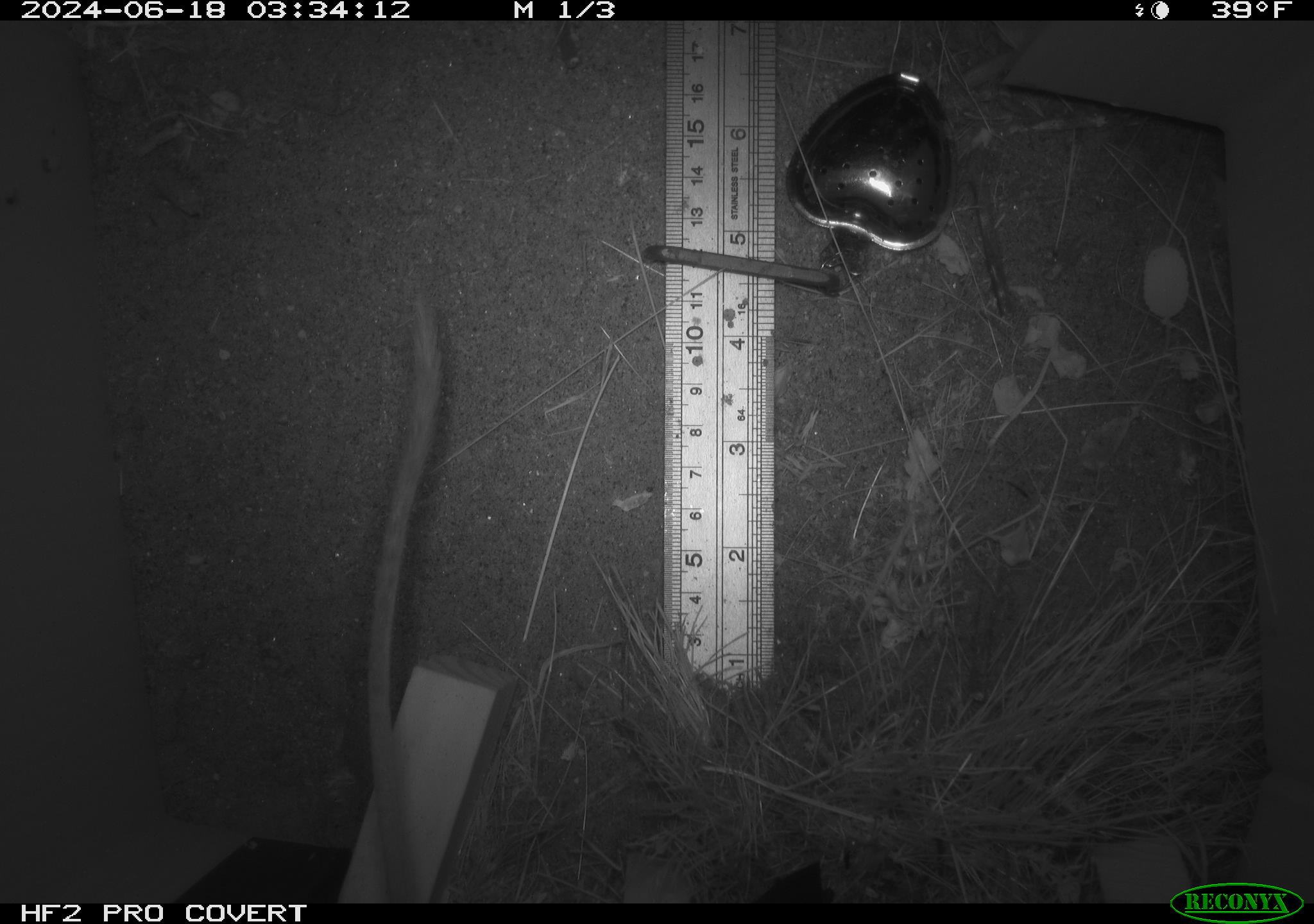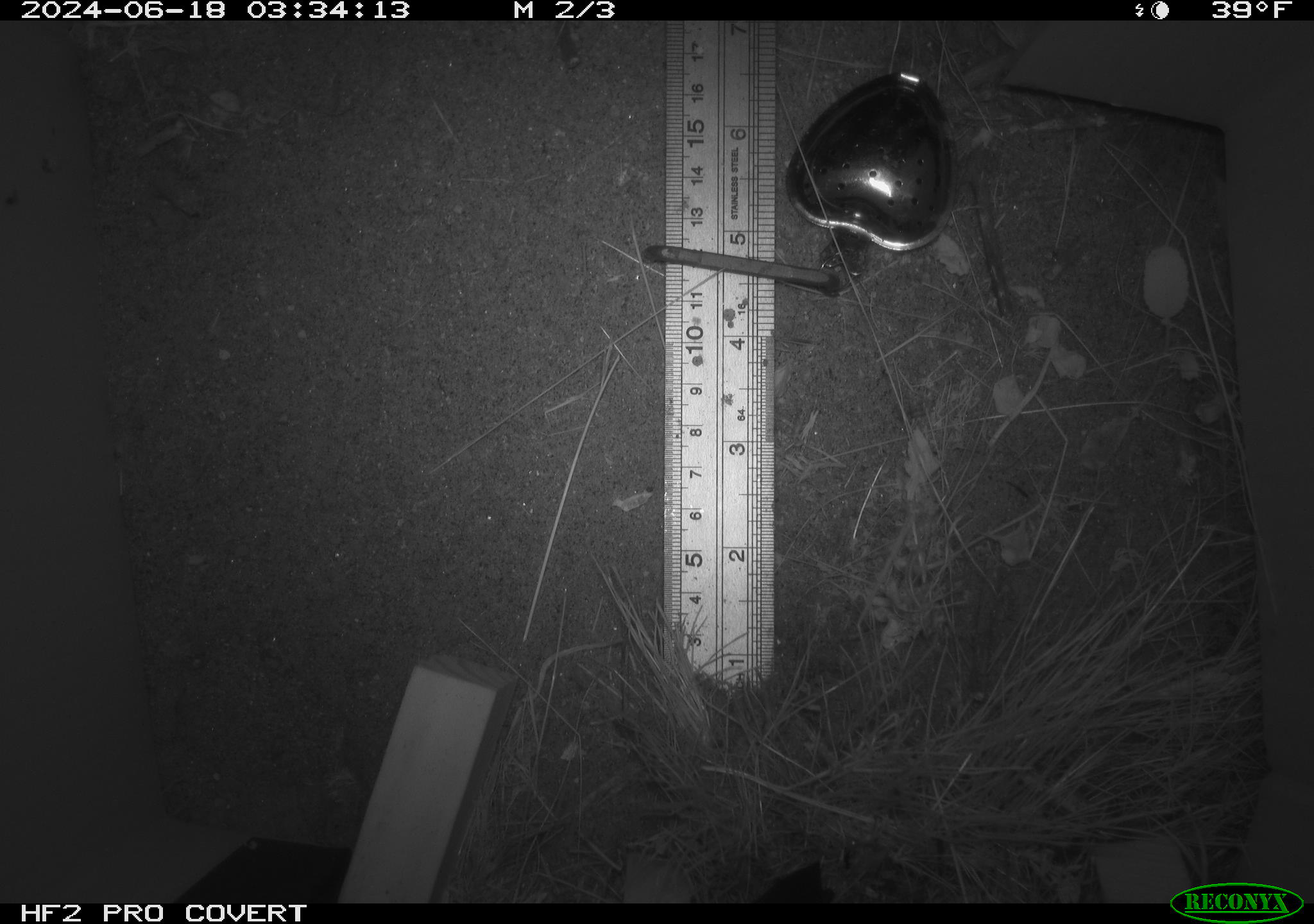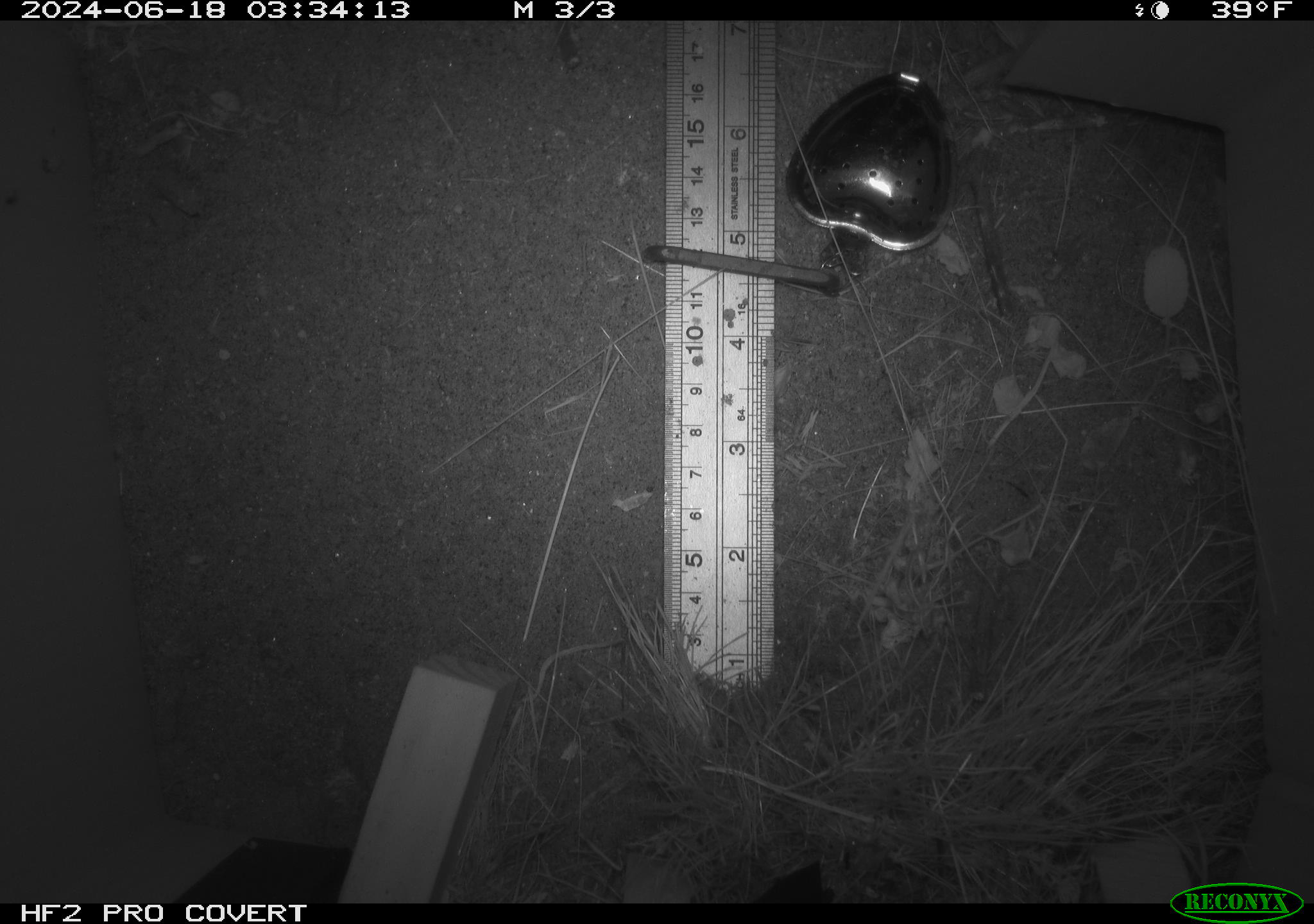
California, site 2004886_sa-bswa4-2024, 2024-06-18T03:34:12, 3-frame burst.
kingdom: Animalia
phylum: Chordata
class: Mammalia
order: Rodentia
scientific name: Rodentia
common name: rodent